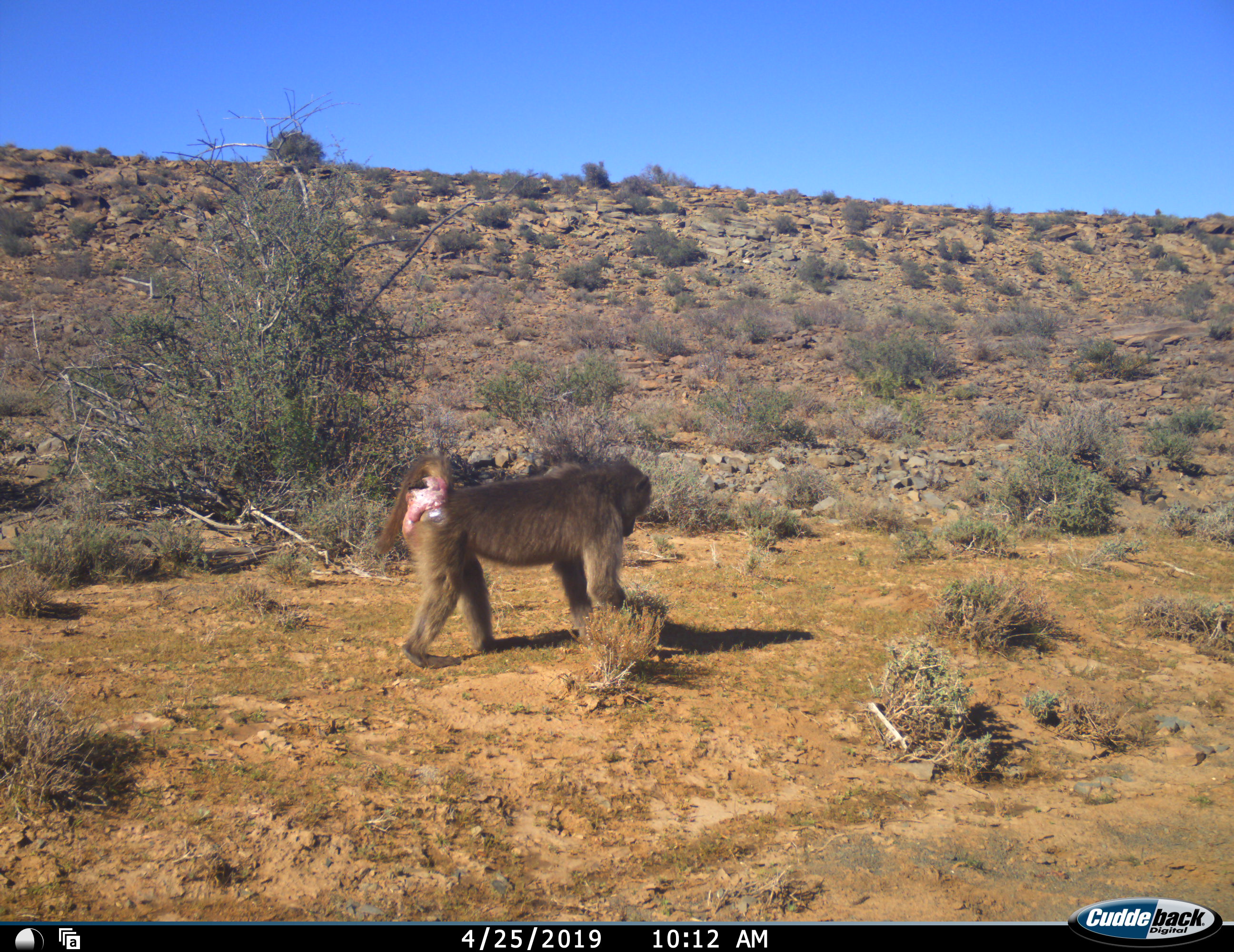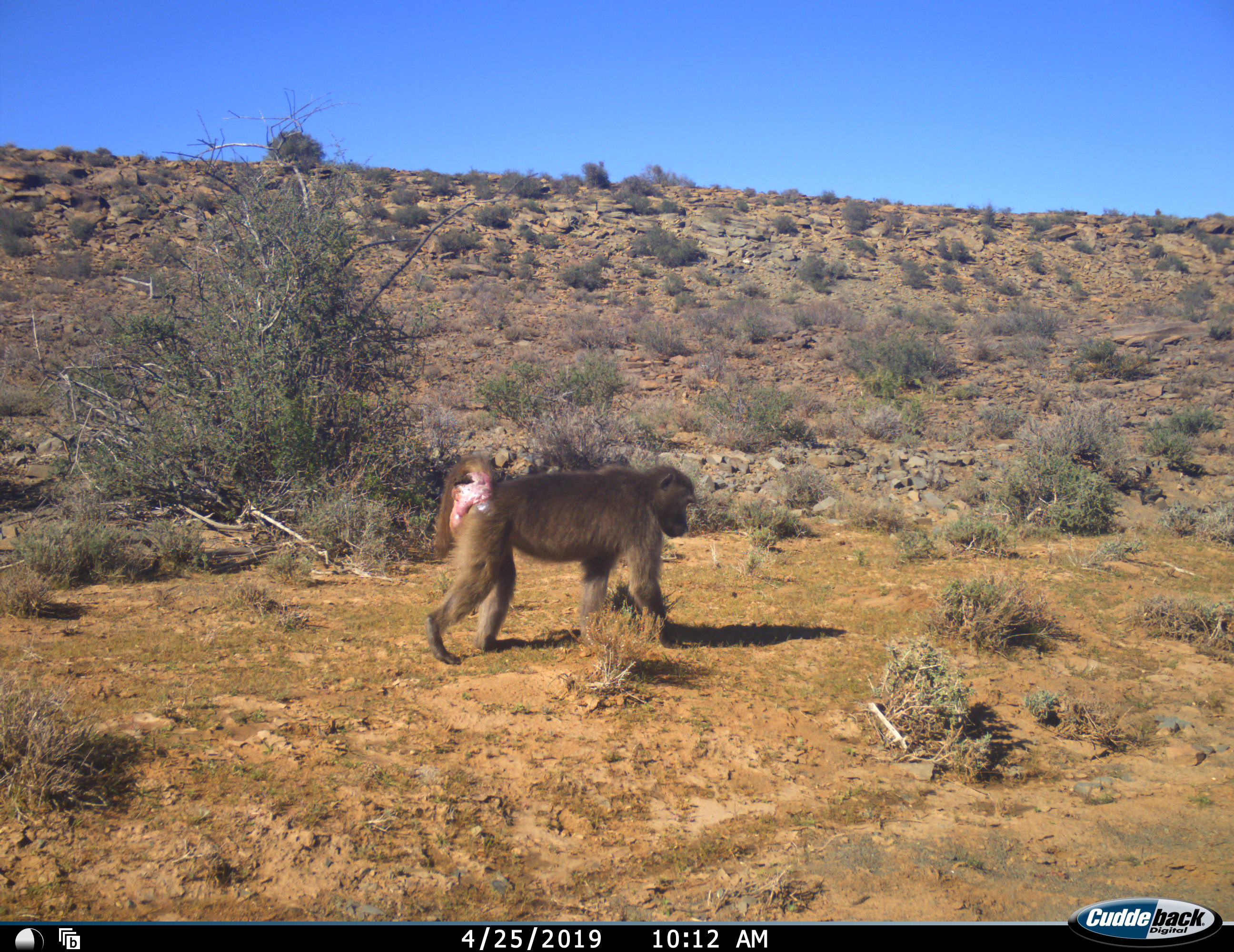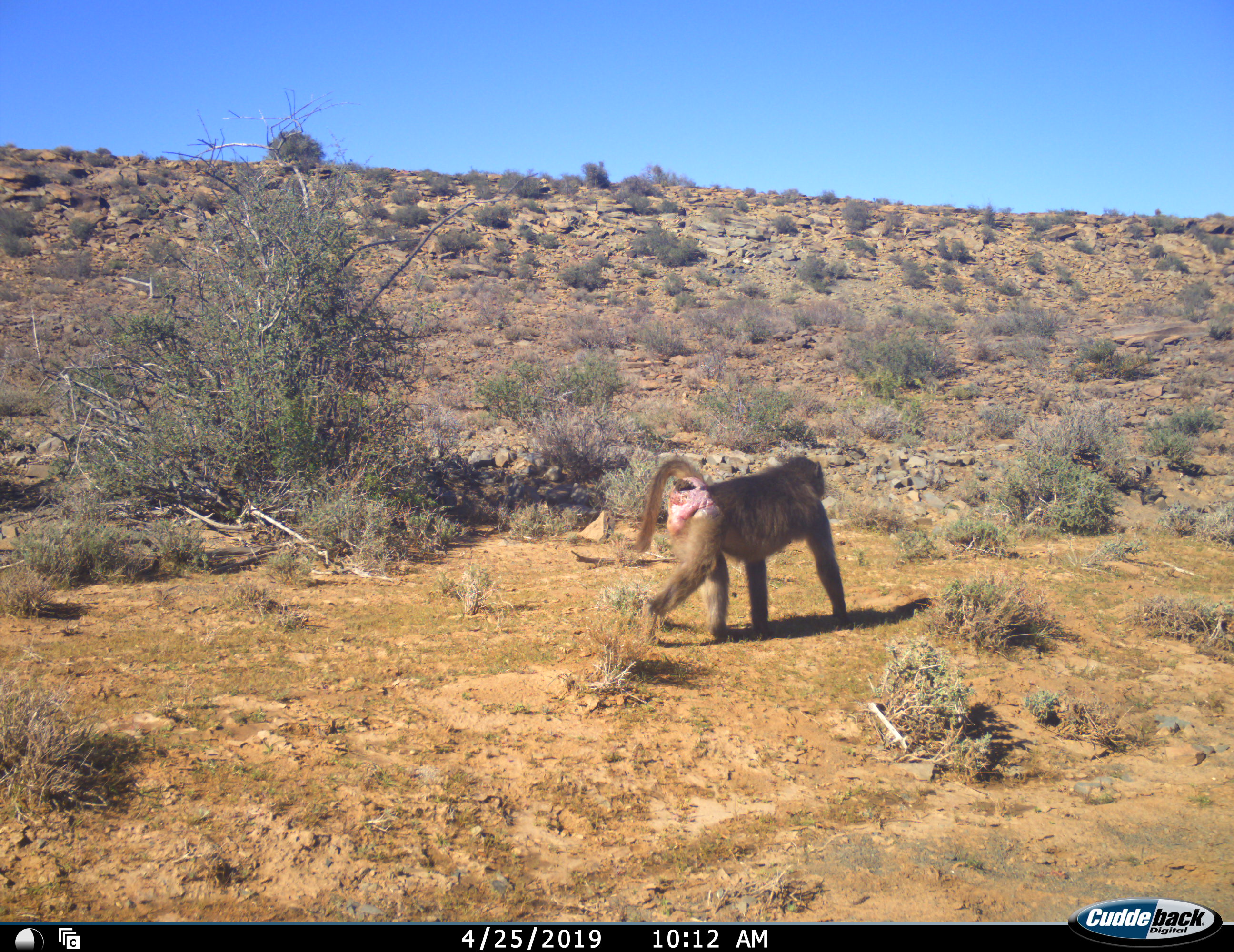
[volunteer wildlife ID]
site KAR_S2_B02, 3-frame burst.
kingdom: Animalia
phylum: Chordata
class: Mammalia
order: Primates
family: Cercopithecidae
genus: Papio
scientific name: Papio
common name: baboon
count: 1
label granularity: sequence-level